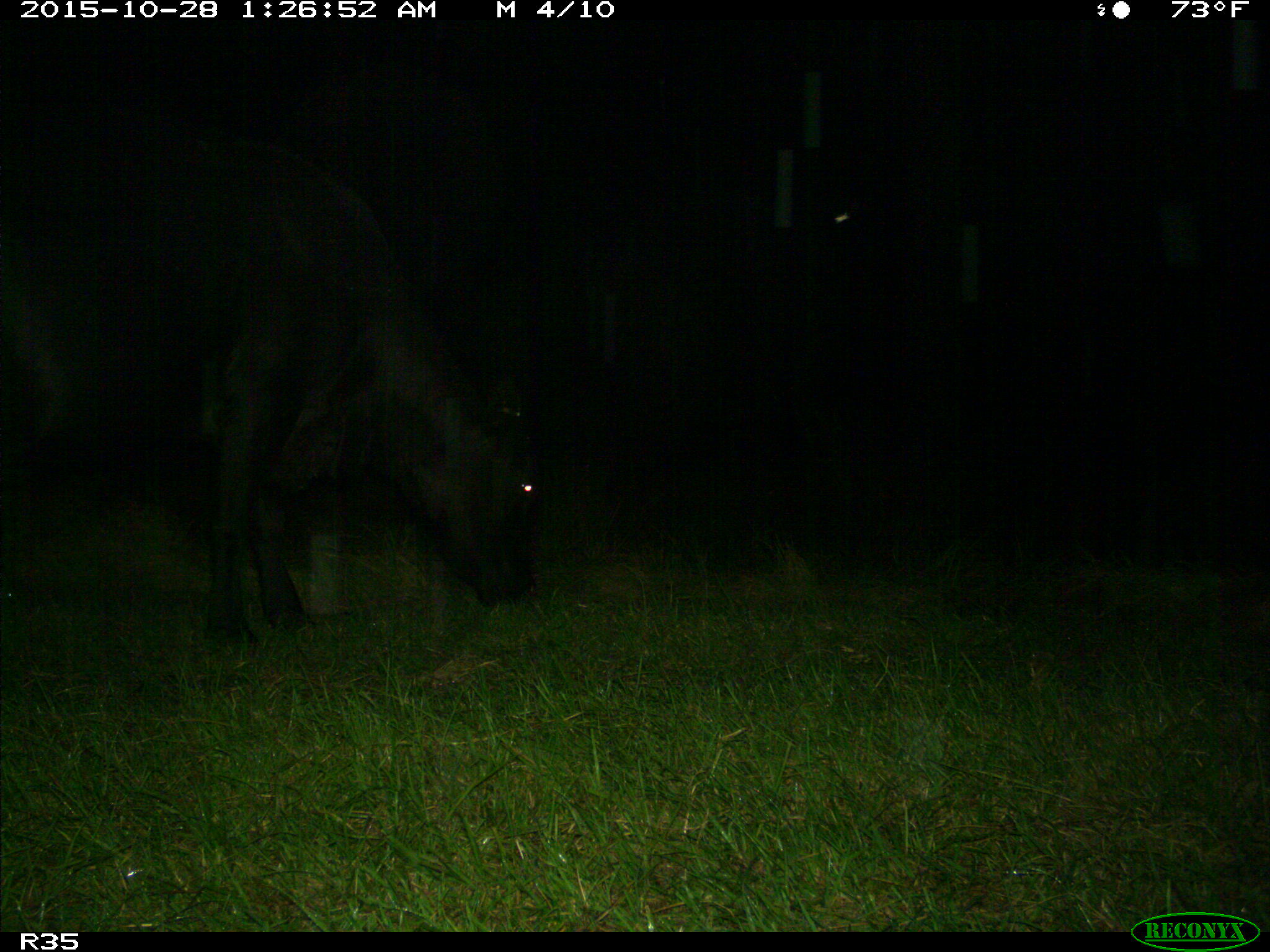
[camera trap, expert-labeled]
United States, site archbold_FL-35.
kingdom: Animalia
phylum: Chordata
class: Mammalia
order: Artiodactyla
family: Bovidae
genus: Bos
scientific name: Bos taurus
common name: domestic cow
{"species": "Bos taurus (domestic cow)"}